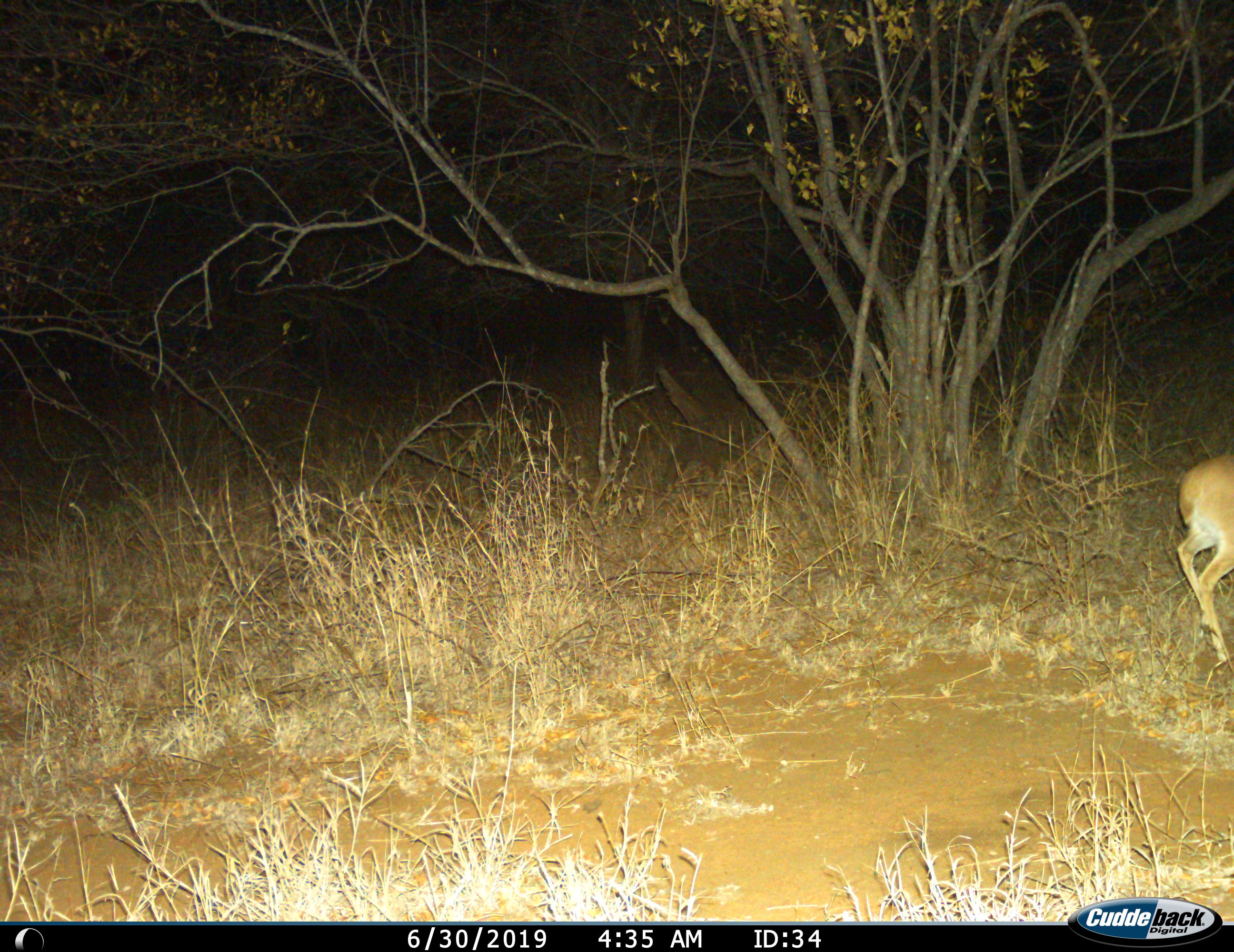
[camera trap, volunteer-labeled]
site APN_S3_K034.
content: unidentified animal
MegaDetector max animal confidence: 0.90